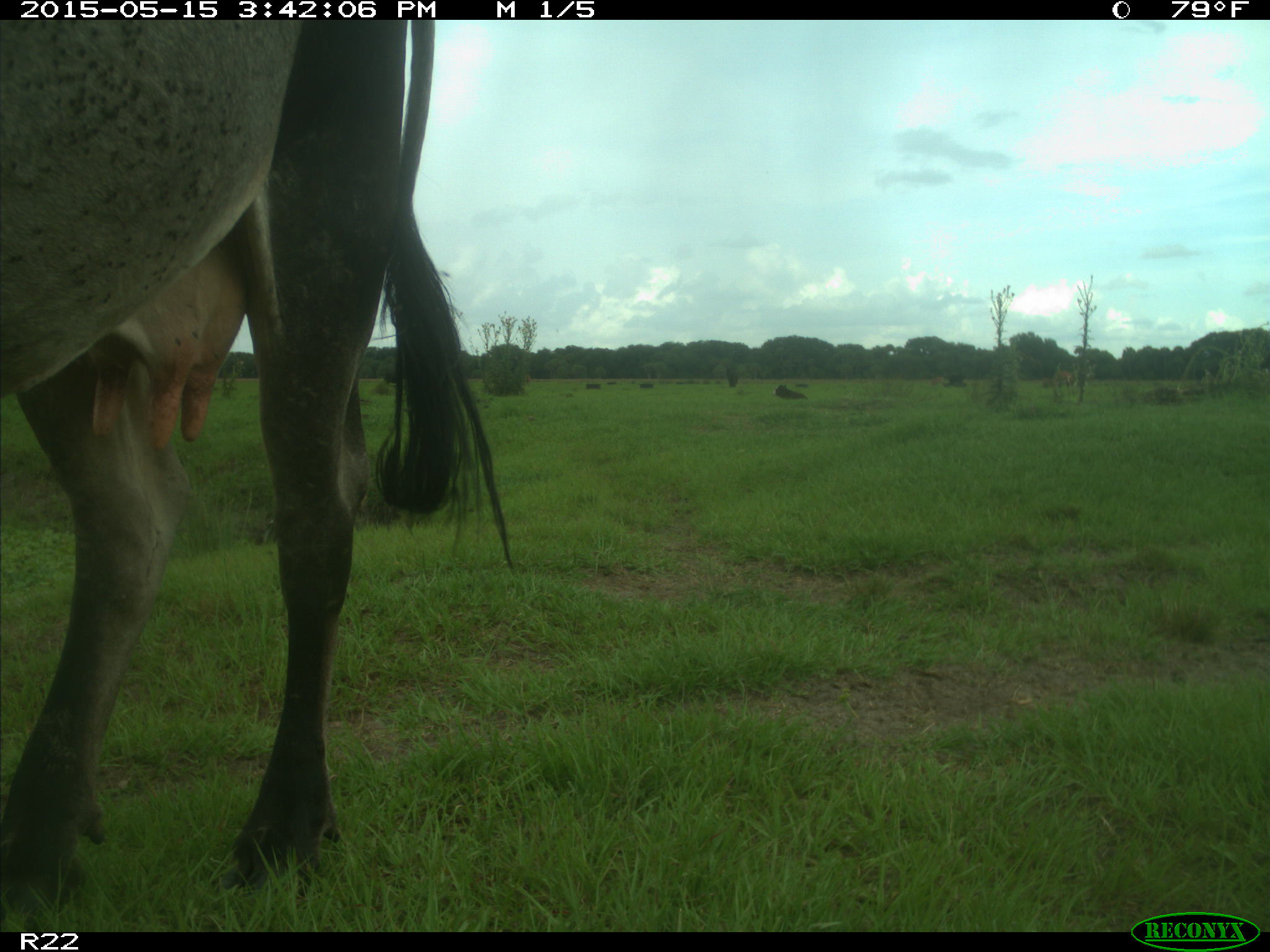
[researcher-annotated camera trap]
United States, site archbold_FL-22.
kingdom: Animalia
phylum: Chordata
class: Mammalia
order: Artiodactyla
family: Bovidae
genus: Bos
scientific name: Bos taurus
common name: domestic cow